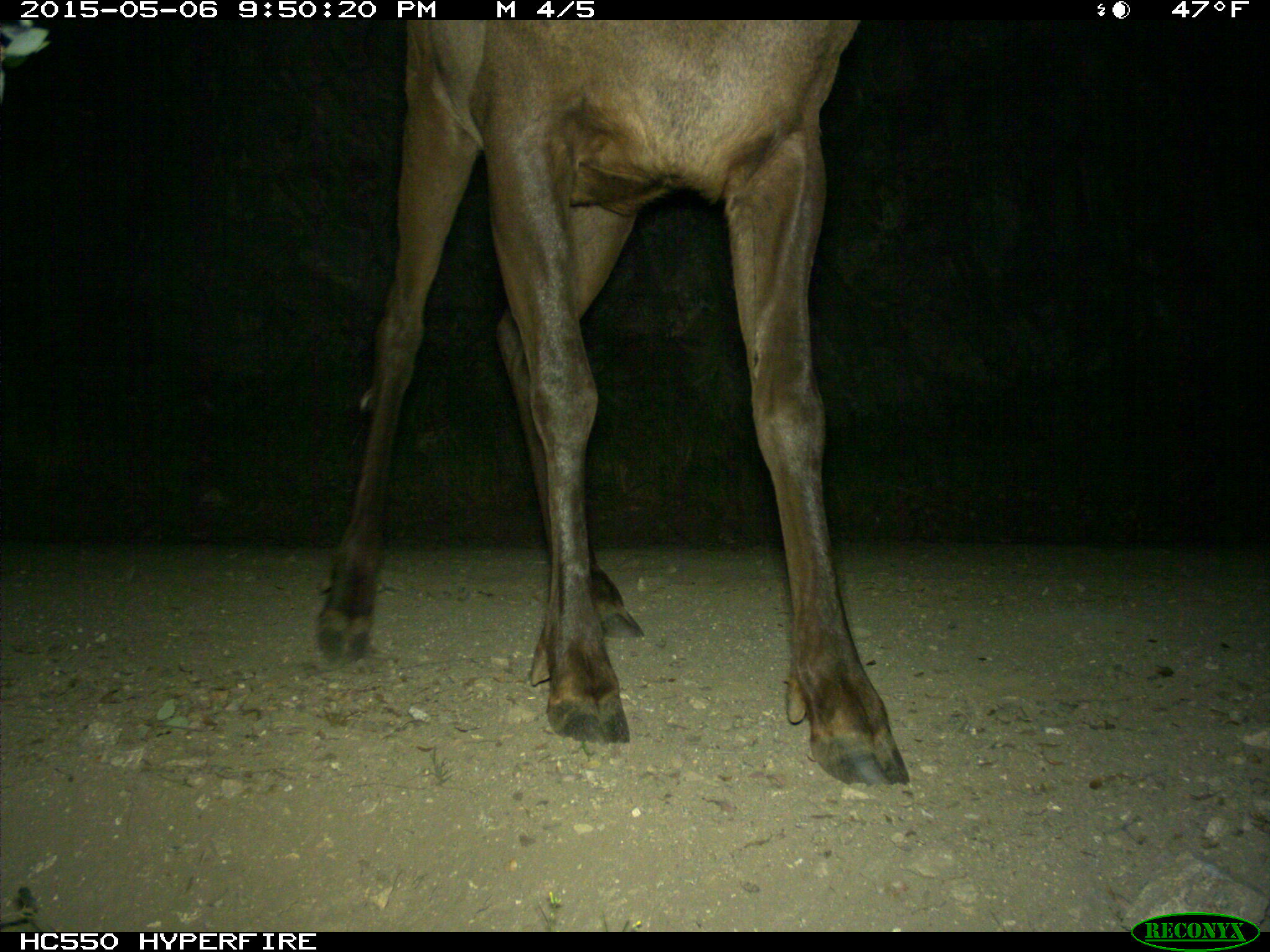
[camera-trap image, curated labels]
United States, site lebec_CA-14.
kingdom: Animalia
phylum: Chordata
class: Mammalia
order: Artiodactyla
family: Cervidae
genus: Cervus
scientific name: Cervus canadensis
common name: elk